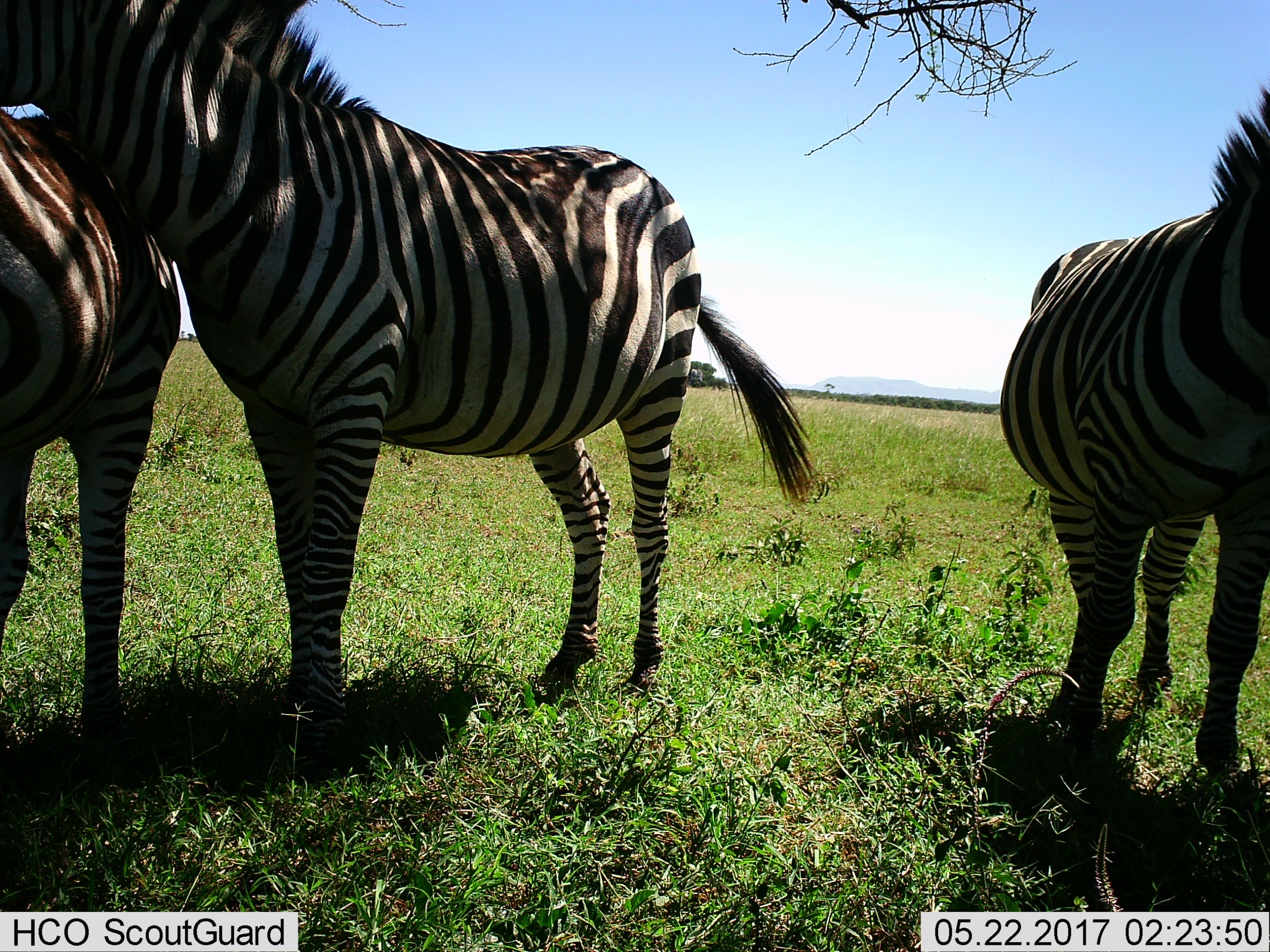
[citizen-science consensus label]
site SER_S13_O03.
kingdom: Animalia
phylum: Chordata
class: Mammalia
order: Perissodactyla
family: Equidae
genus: Equus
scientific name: Equus quagga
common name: plains zebra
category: zebraplains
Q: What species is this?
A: Zebraplains (plains zebra) (Equus quagga).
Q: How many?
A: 3.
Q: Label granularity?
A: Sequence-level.